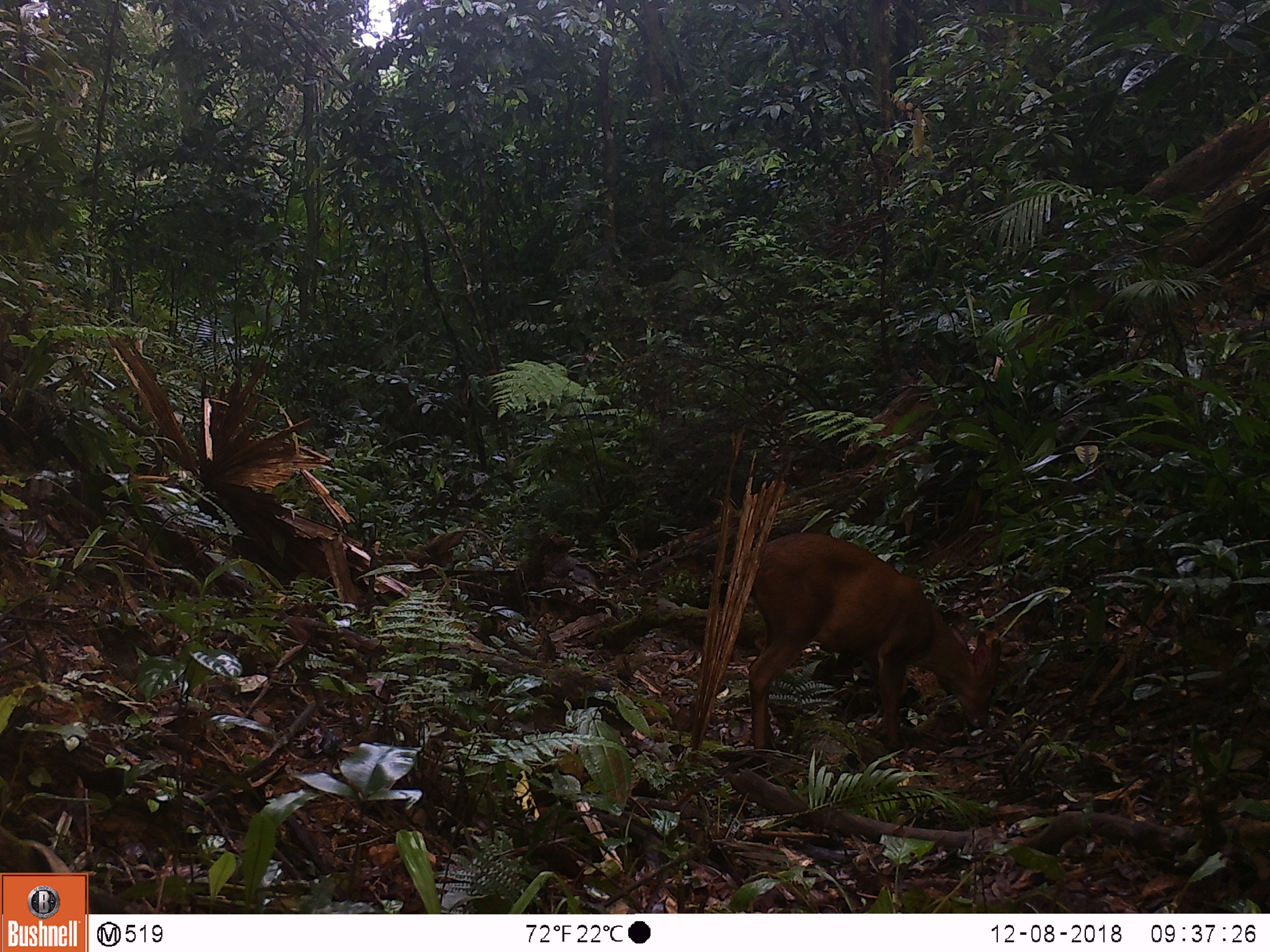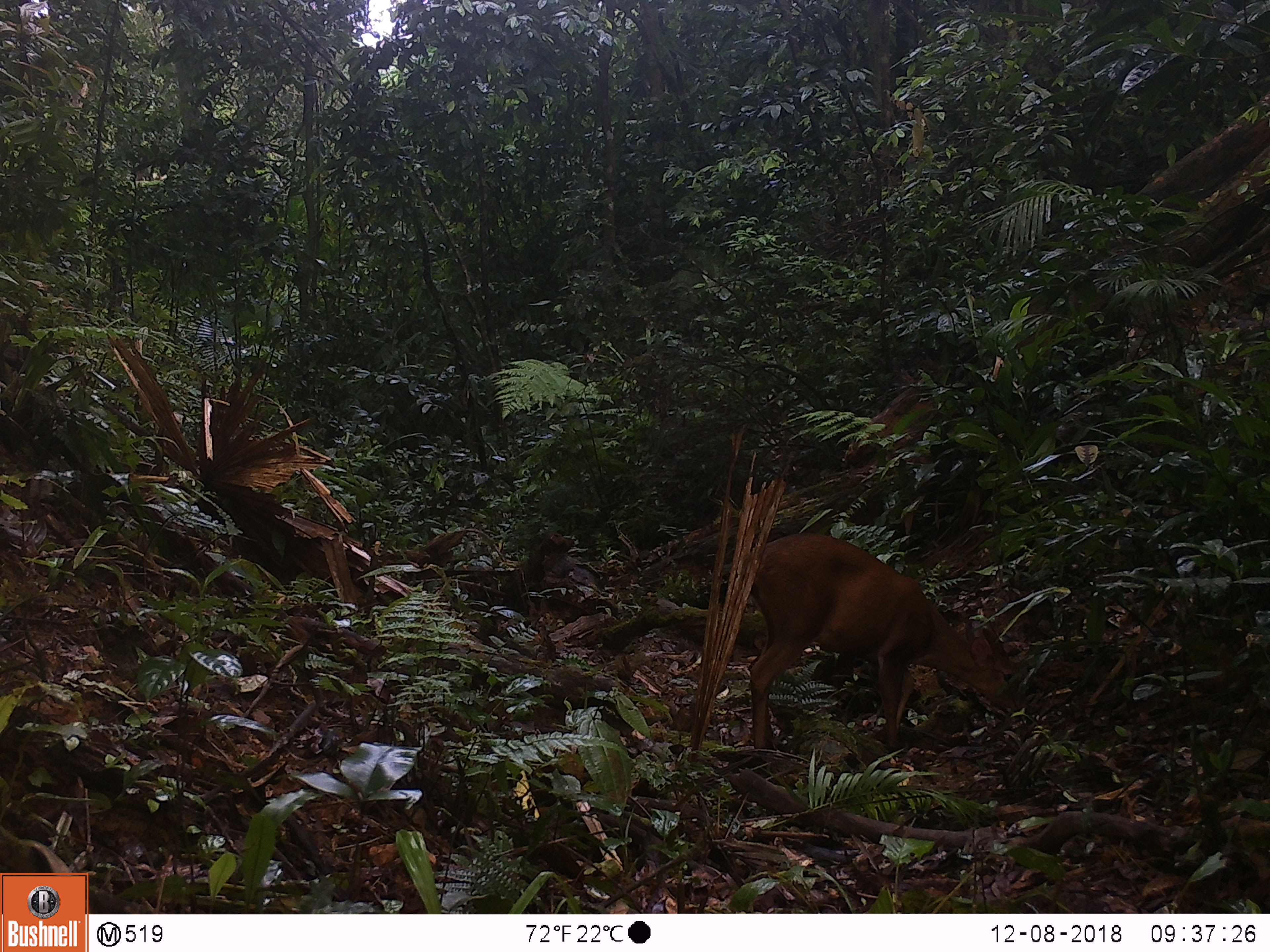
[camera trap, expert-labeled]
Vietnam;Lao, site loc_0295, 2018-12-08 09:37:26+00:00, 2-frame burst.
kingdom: Animalia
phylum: Chordata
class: Mammalia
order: Artiodactyla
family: Cervidae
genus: Muntiacus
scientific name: Muntiacus vuquangensis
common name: large-antlered muntjac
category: large antlered muntjac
Large antlered muntjac (large-antlered muntjac) (Muntiacus vuquangensis). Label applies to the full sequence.